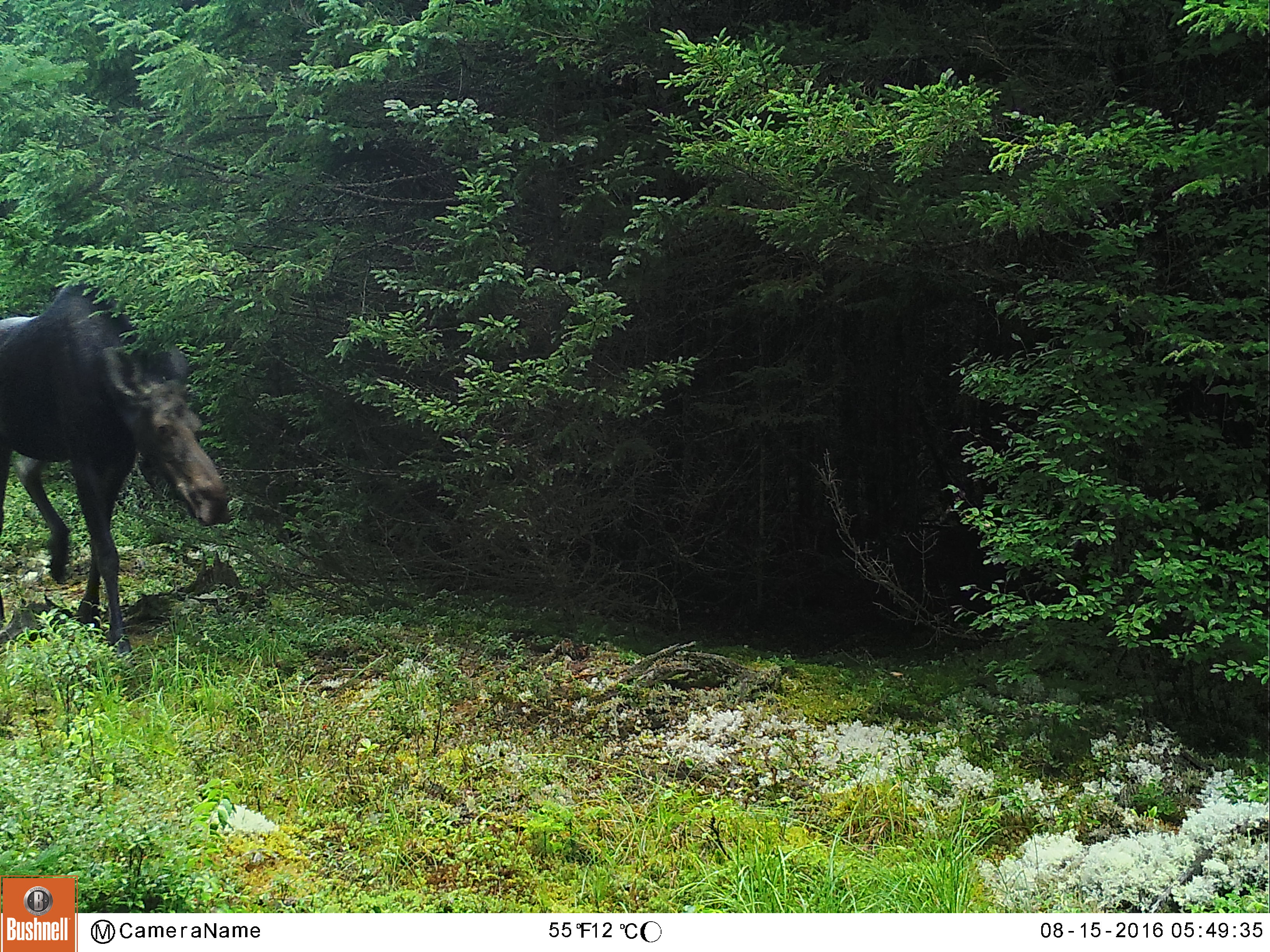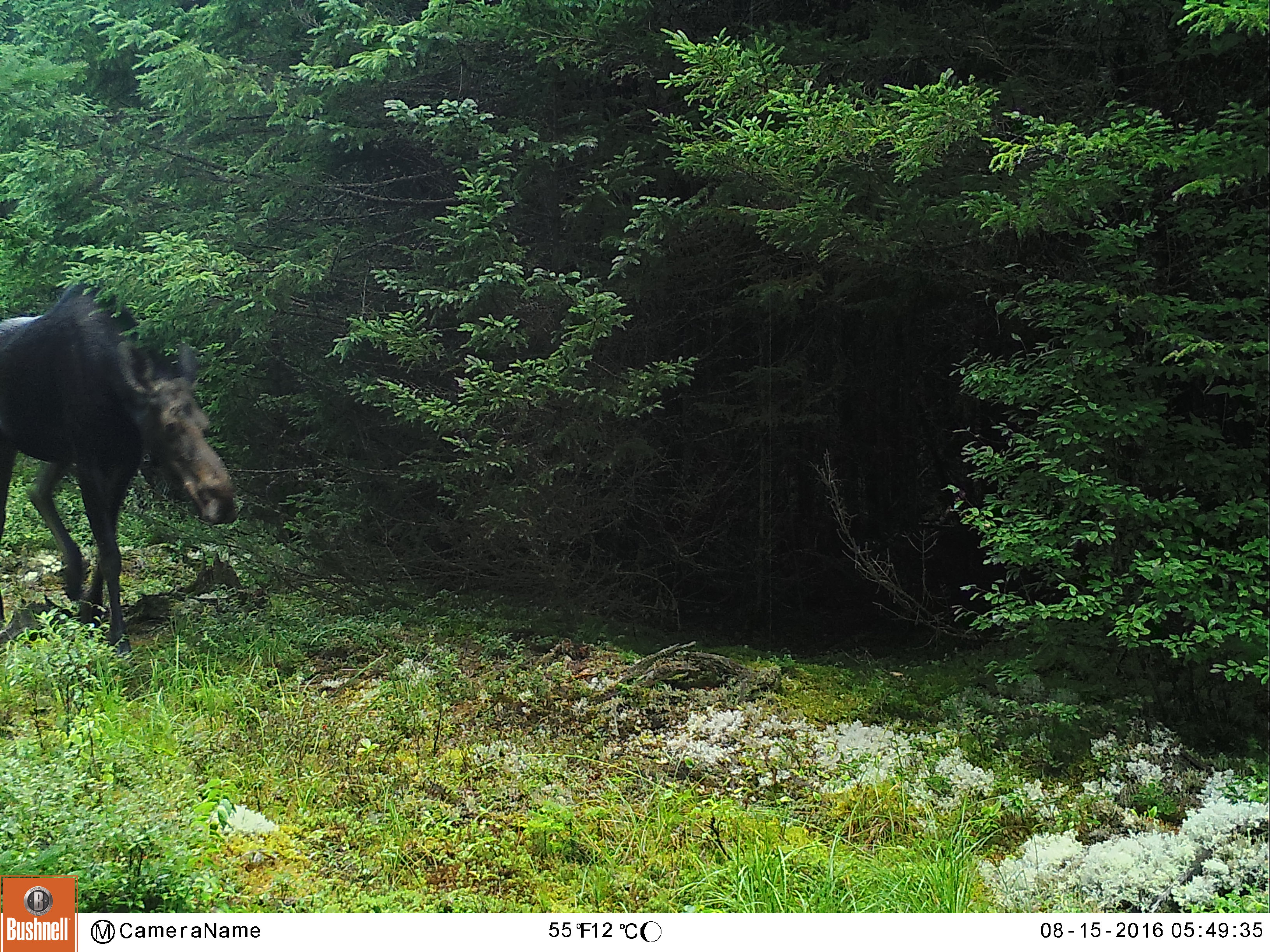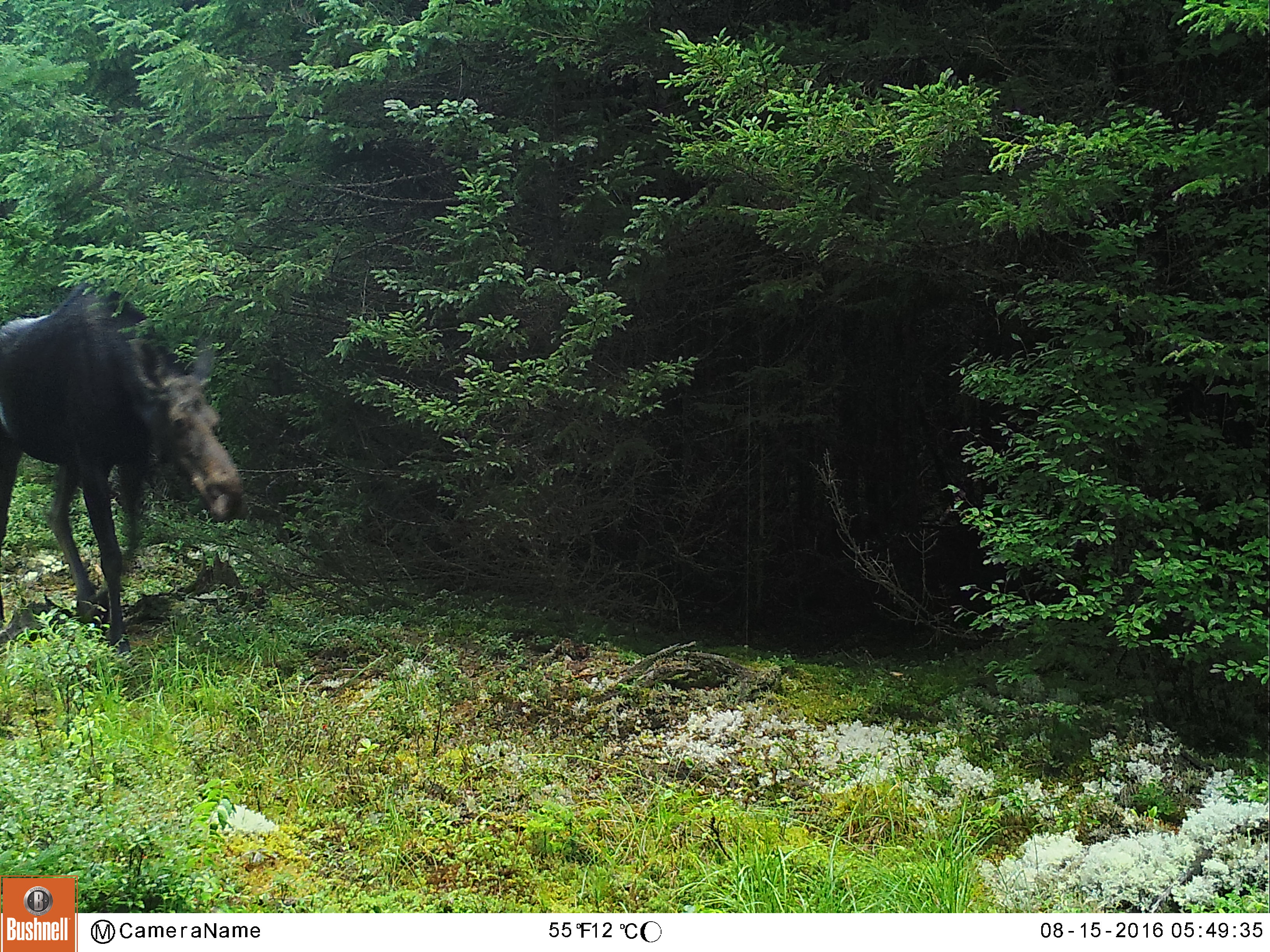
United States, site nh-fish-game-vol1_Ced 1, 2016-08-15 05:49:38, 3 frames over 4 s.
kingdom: Animalia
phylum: Chordata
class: Mammalia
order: Artiodactyla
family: Cervidae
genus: Alces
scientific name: Alces alces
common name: moose